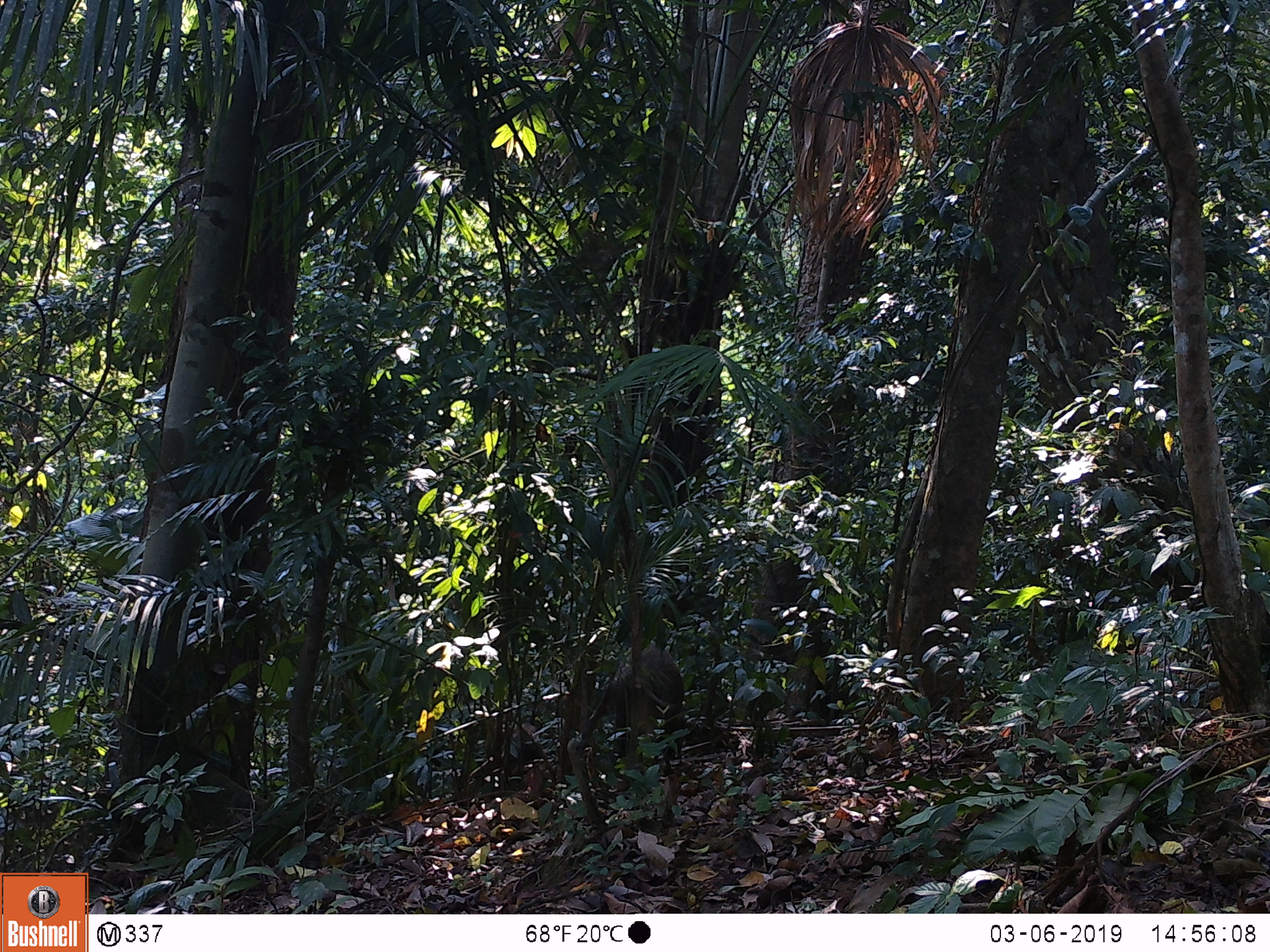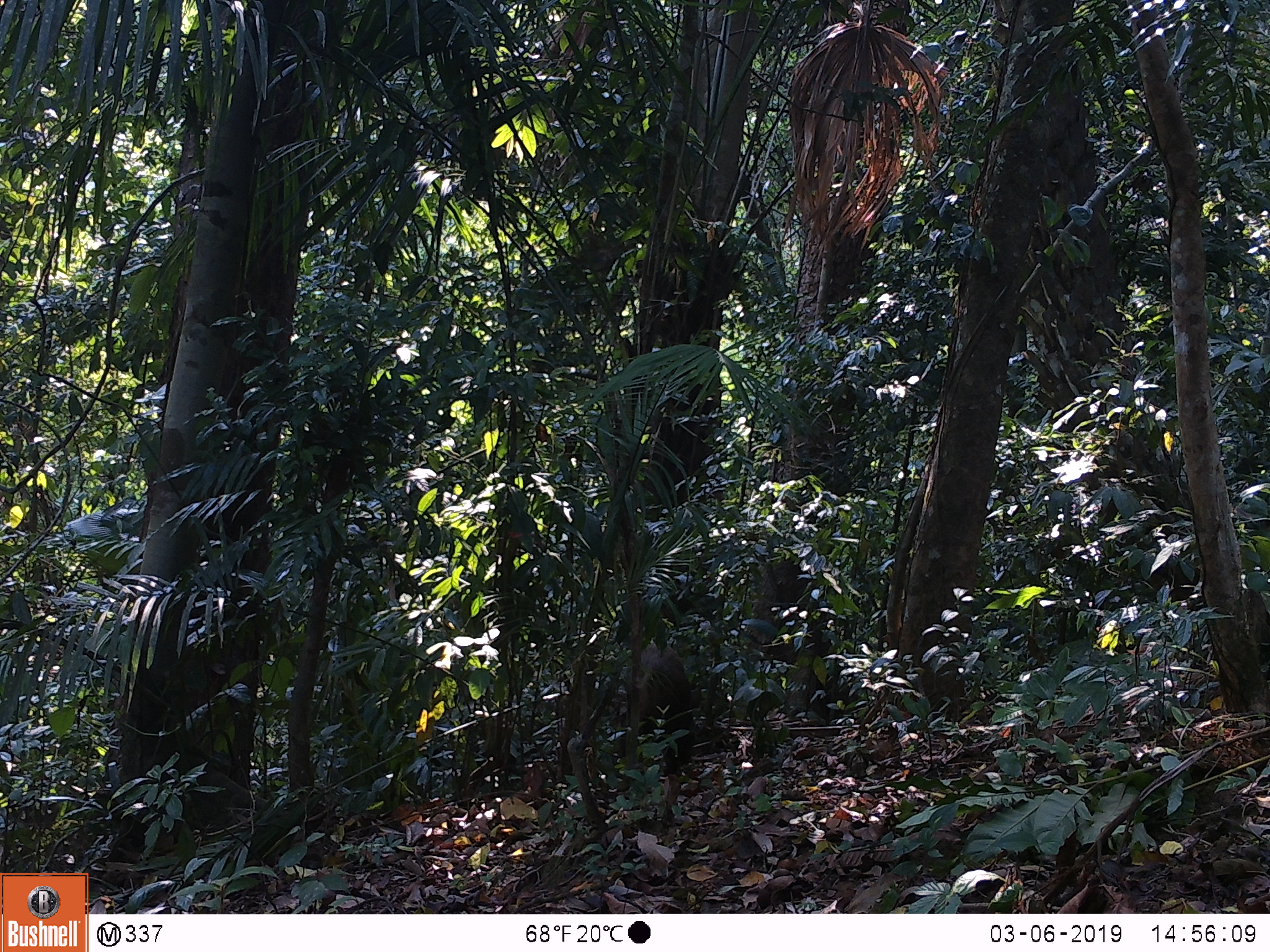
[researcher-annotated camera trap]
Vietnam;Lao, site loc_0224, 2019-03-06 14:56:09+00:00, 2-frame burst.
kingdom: Animalia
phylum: Chordata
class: Mammalia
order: Artiodactyla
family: Suidae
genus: Sus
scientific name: Sus scrofa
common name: eurasian wild pig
Eurasian wild pig (Sus scrofa). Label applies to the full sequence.